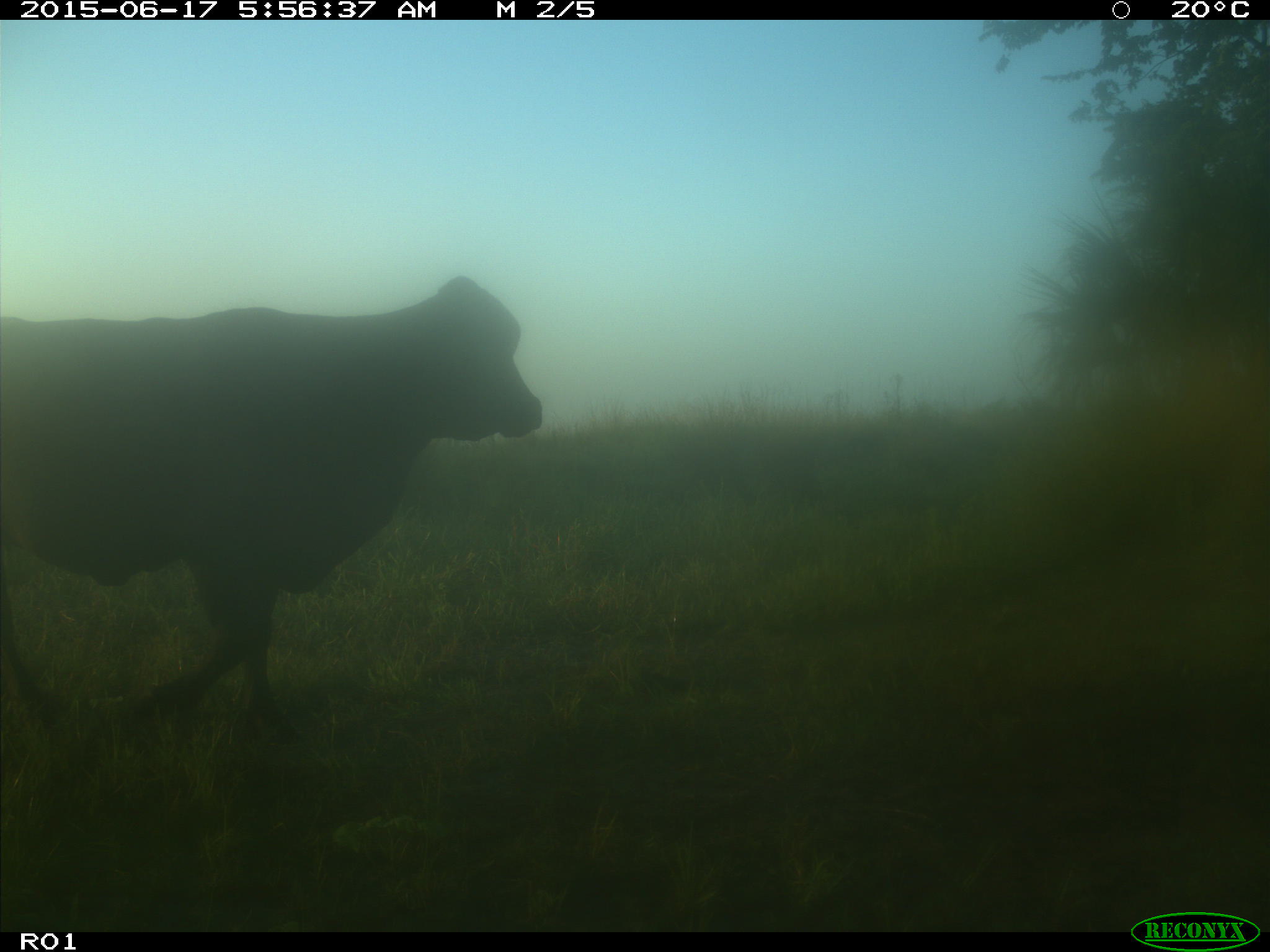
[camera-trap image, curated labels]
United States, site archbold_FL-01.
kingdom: Animalia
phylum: Chordata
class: Mammalia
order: Artiodactyla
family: Bovidae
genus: Bos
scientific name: Bos taurus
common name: domestic cow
Bos taurus (domestic cow).